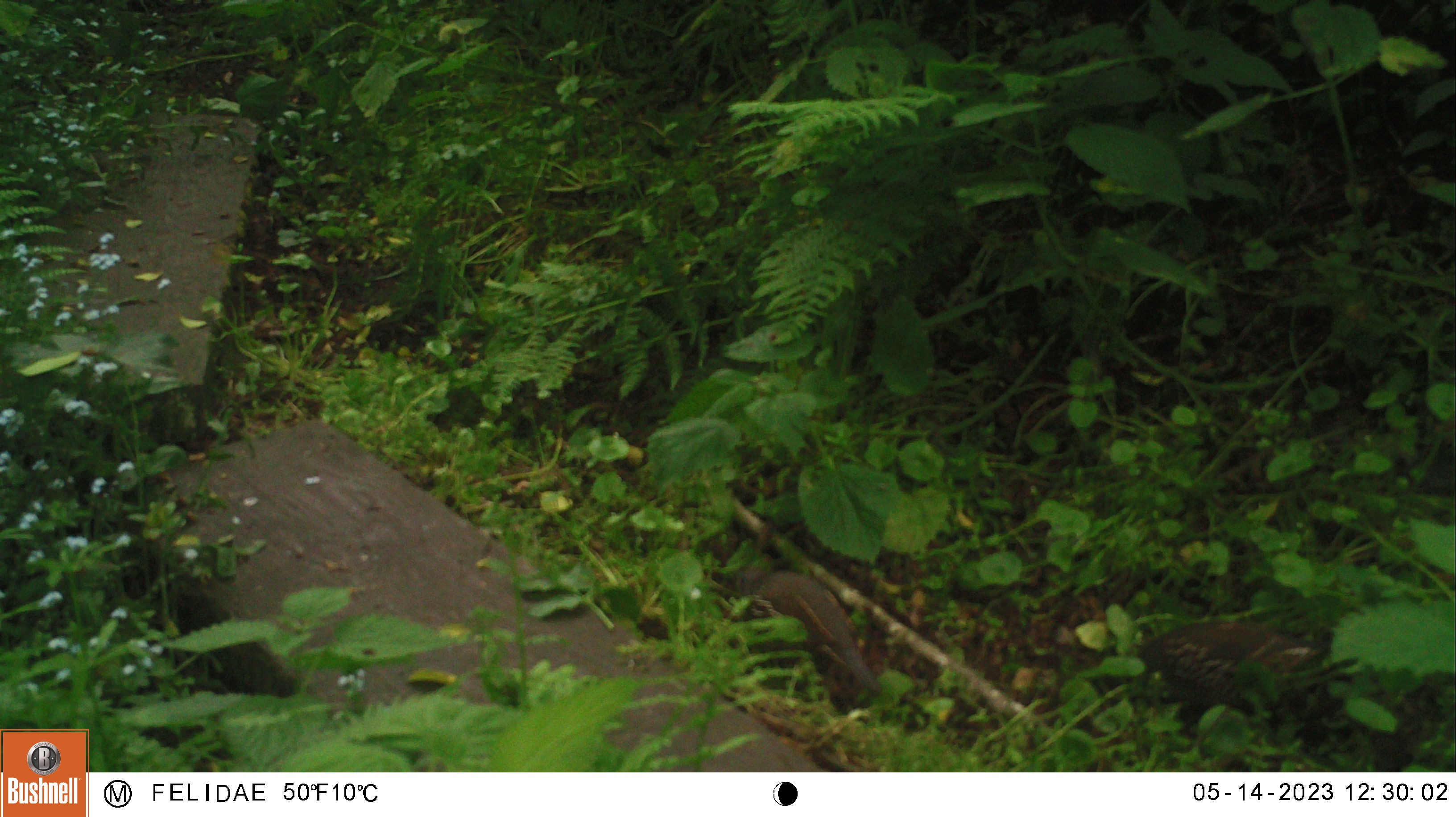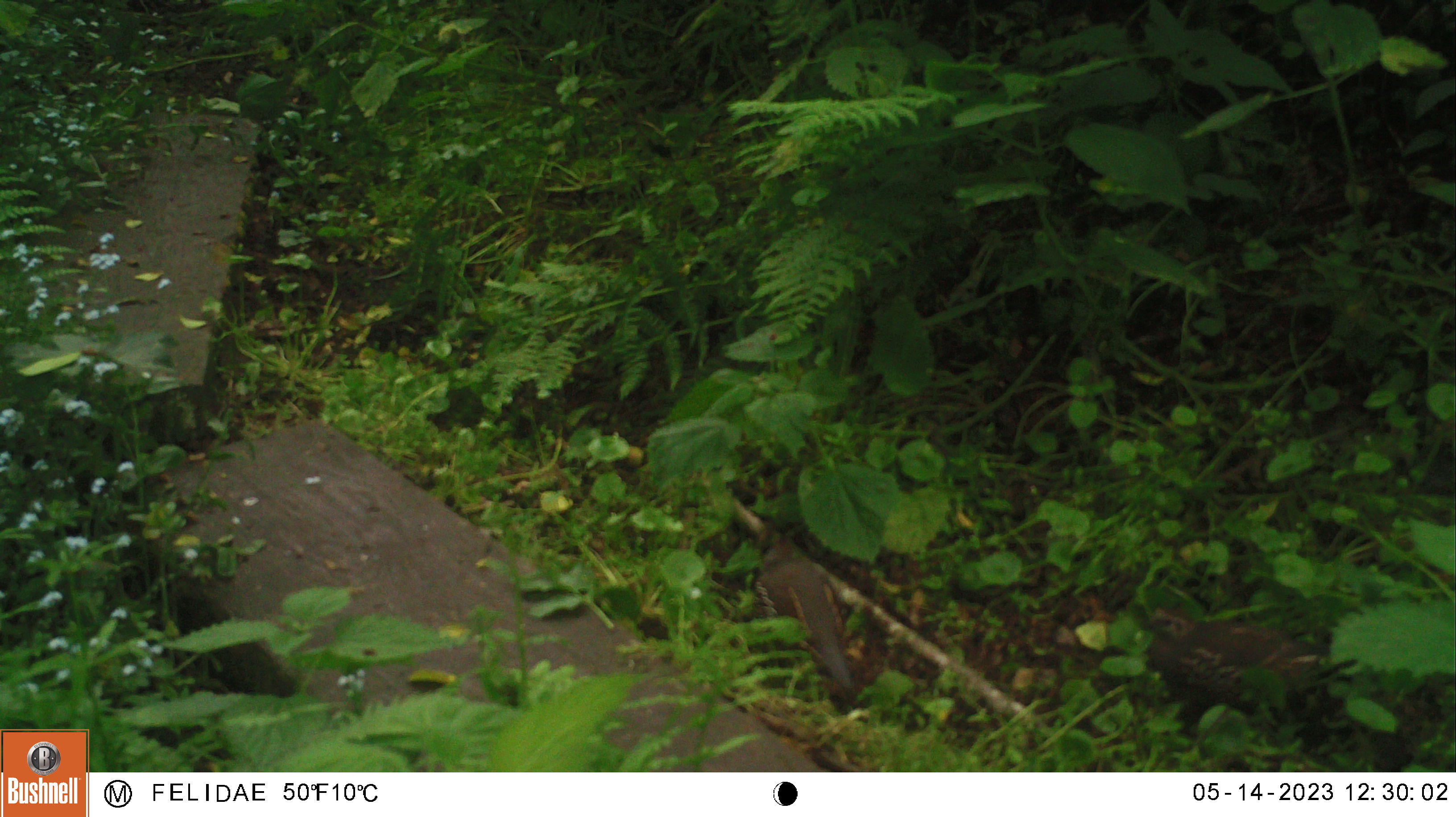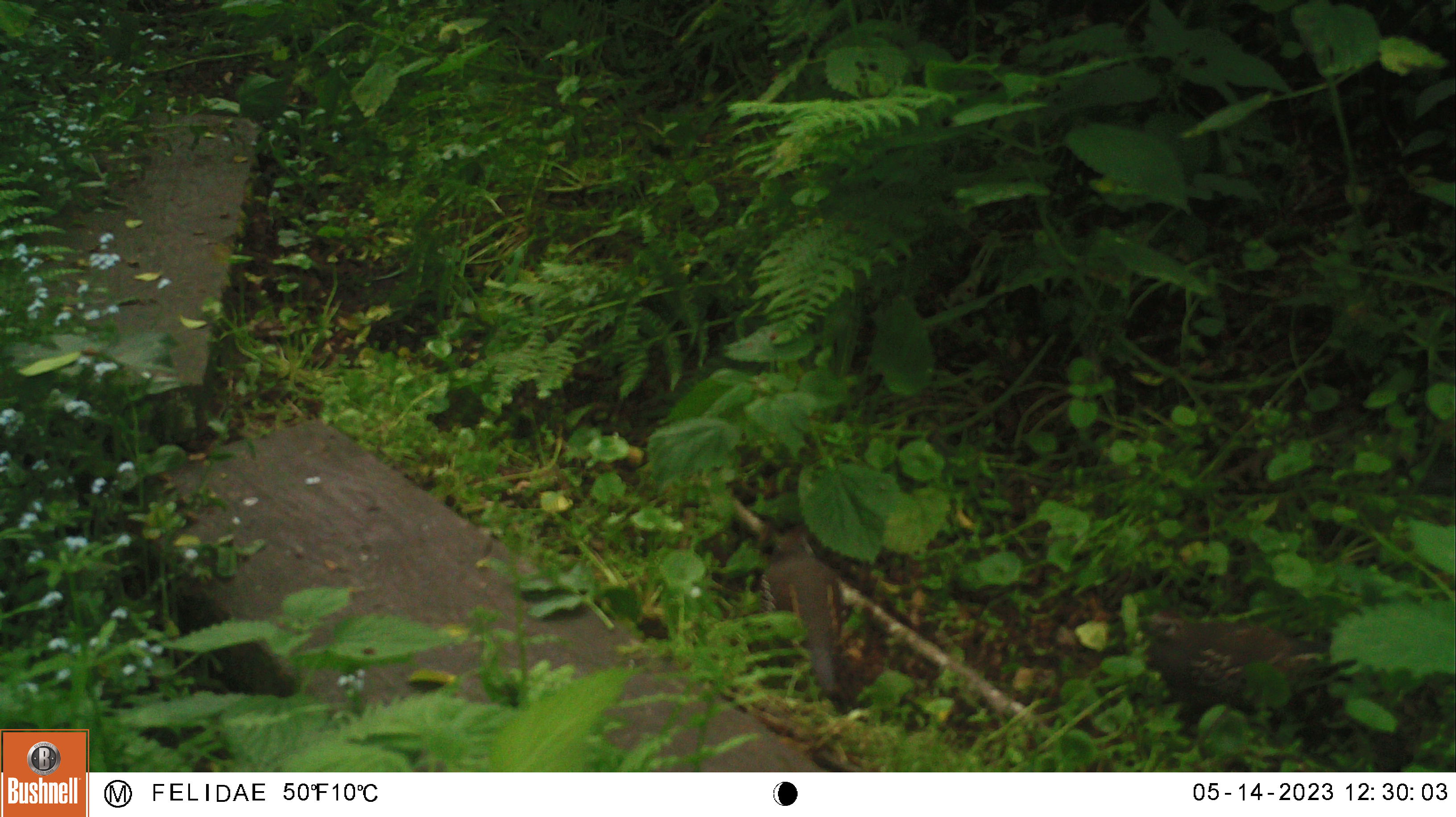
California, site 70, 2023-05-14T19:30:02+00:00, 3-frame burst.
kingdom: Animalia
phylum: Chordata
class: Aves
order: Galliformes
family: Odontophoridae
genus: Callipepla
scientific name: Callipepla californica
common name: california quail